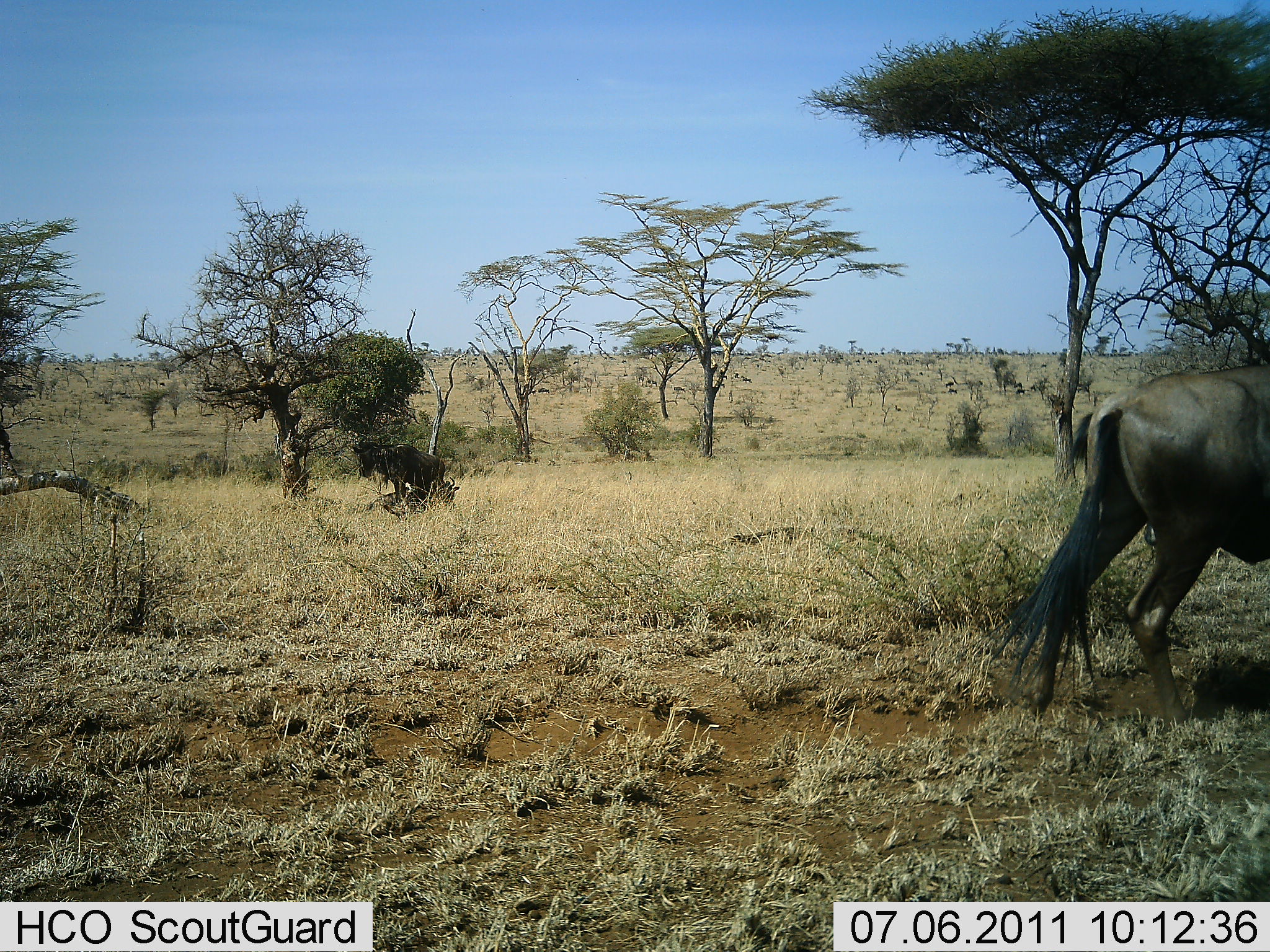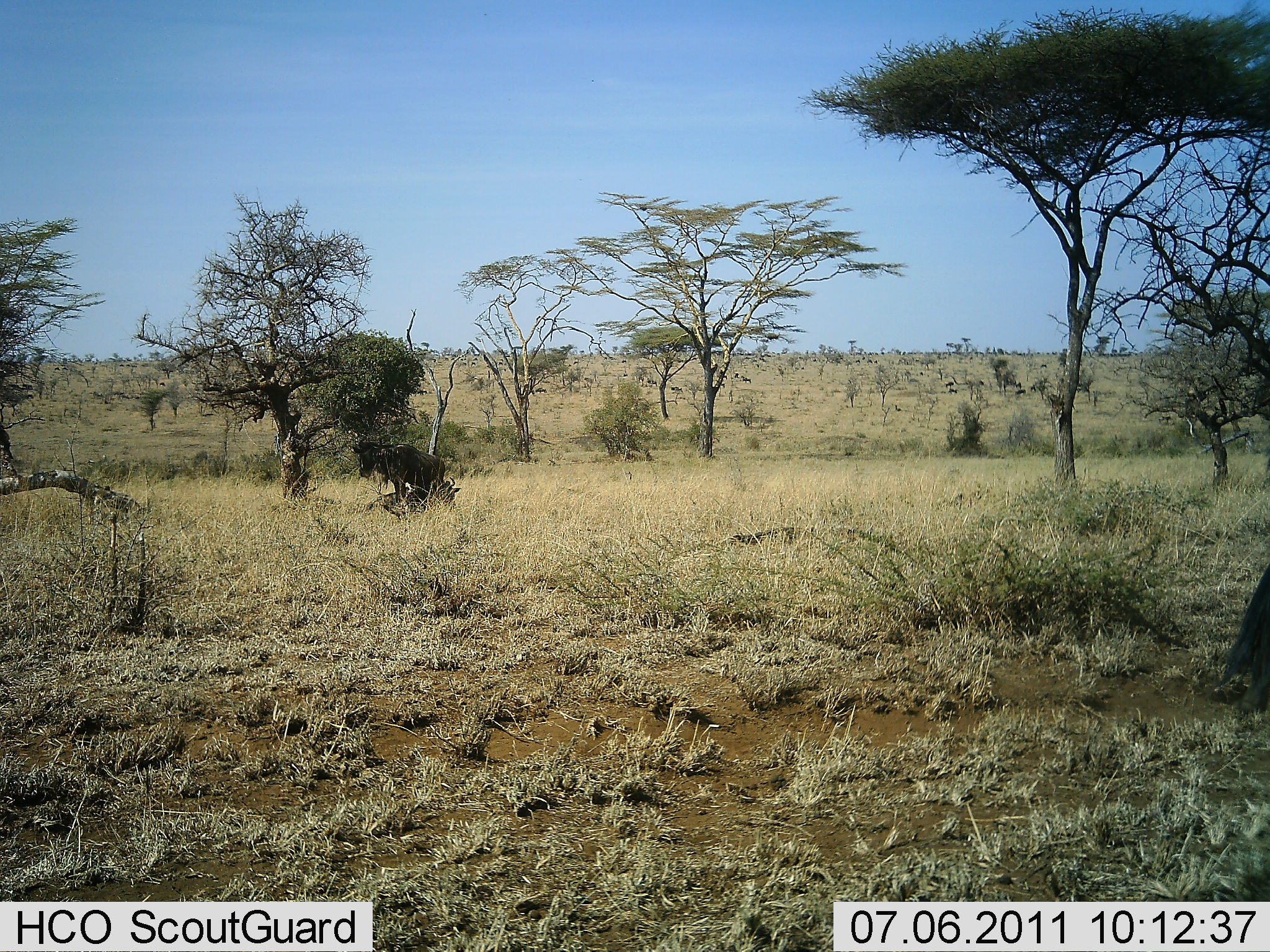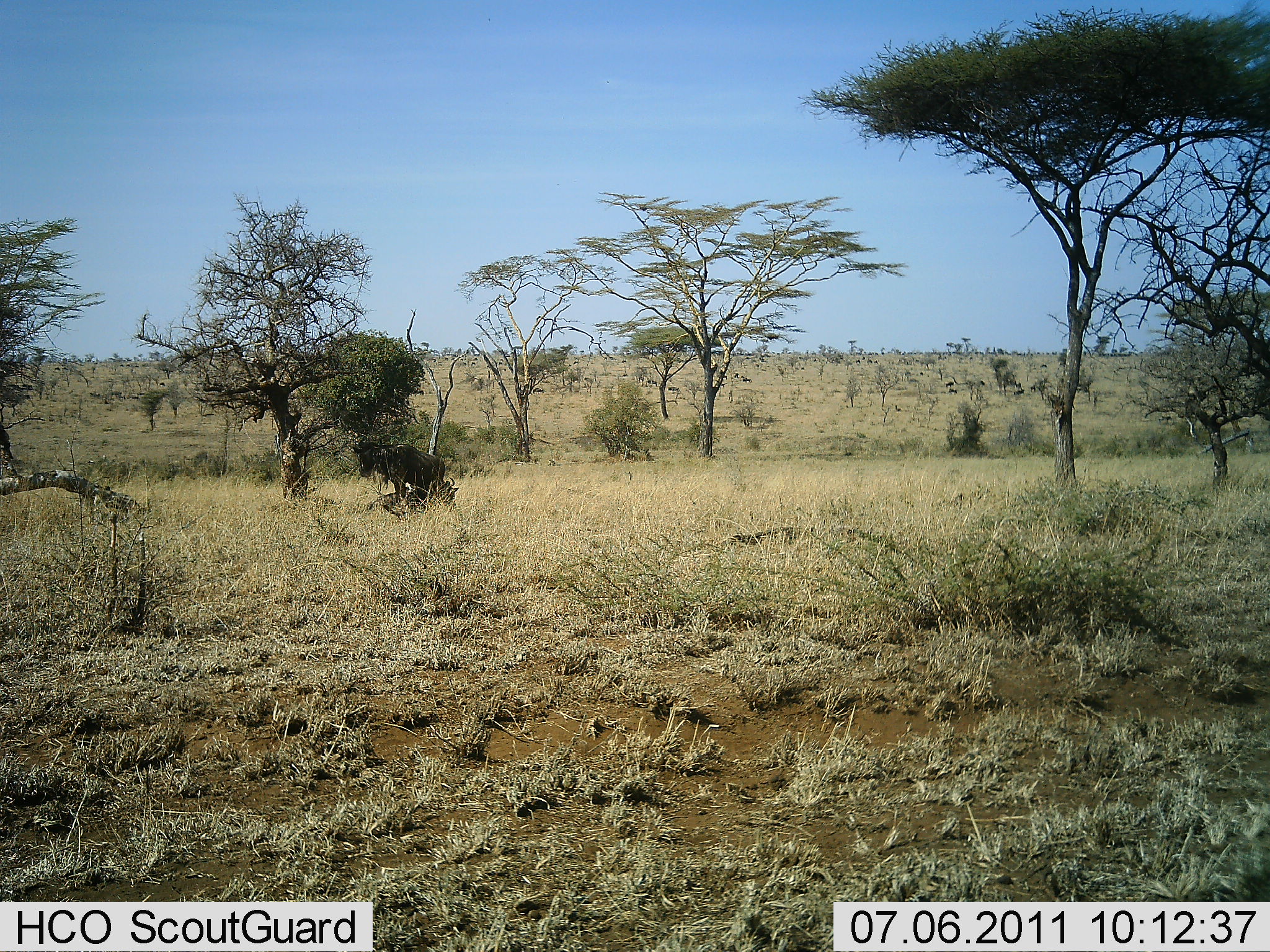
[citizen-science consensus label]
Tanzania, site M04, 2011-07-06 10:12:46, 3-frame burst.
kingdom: Animalia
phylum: Chordata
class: Mammalia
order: Artiodactyla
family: Bovidae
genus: Connochaetes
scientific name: Connochaetes taurinus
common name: blue wildebeest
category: wildebeest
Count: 1.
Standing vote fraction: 45%.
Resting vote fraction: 18%.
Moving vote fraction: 100%.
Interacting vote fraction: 0%.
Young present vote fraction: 0%.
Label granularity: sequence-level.